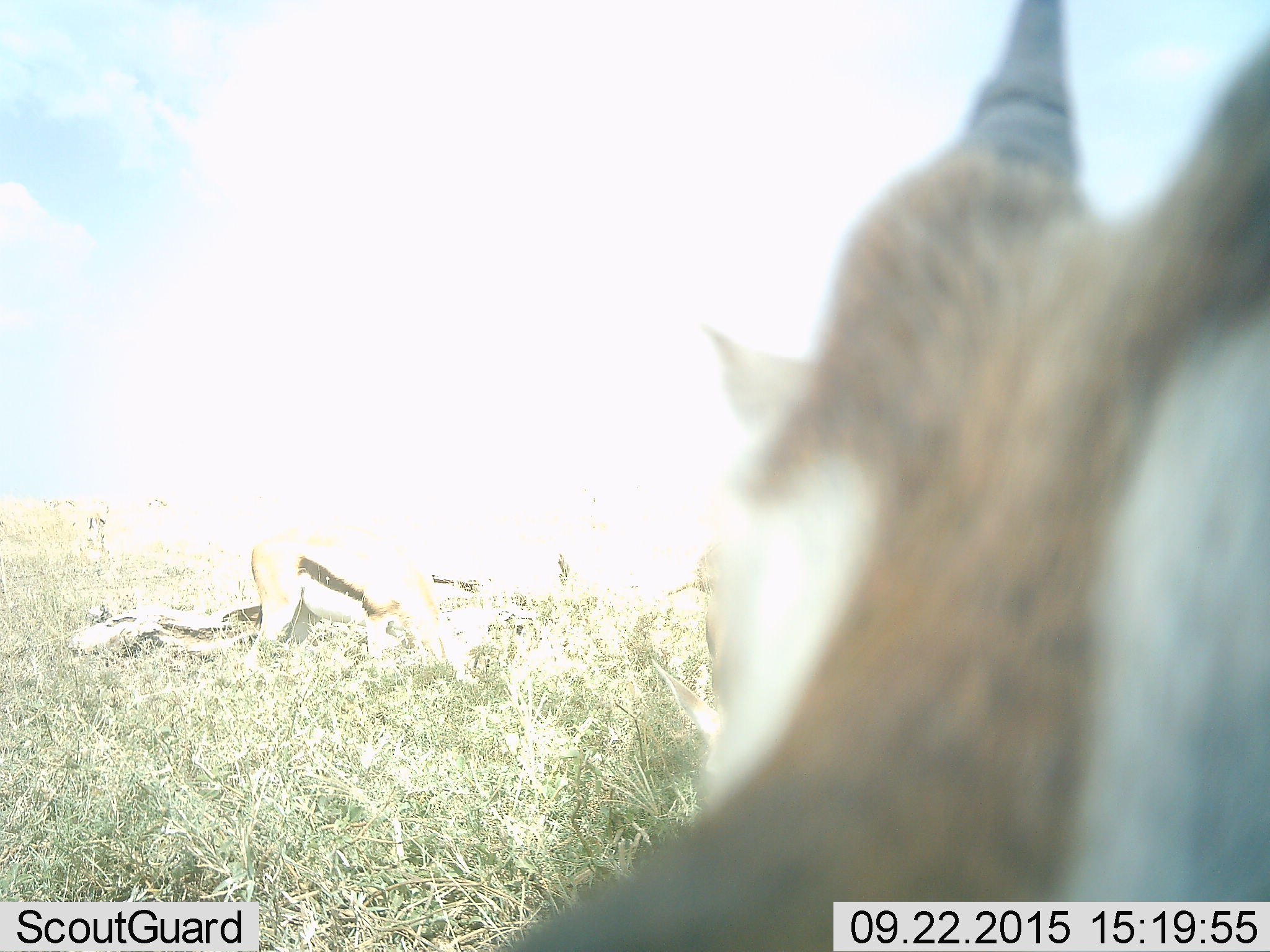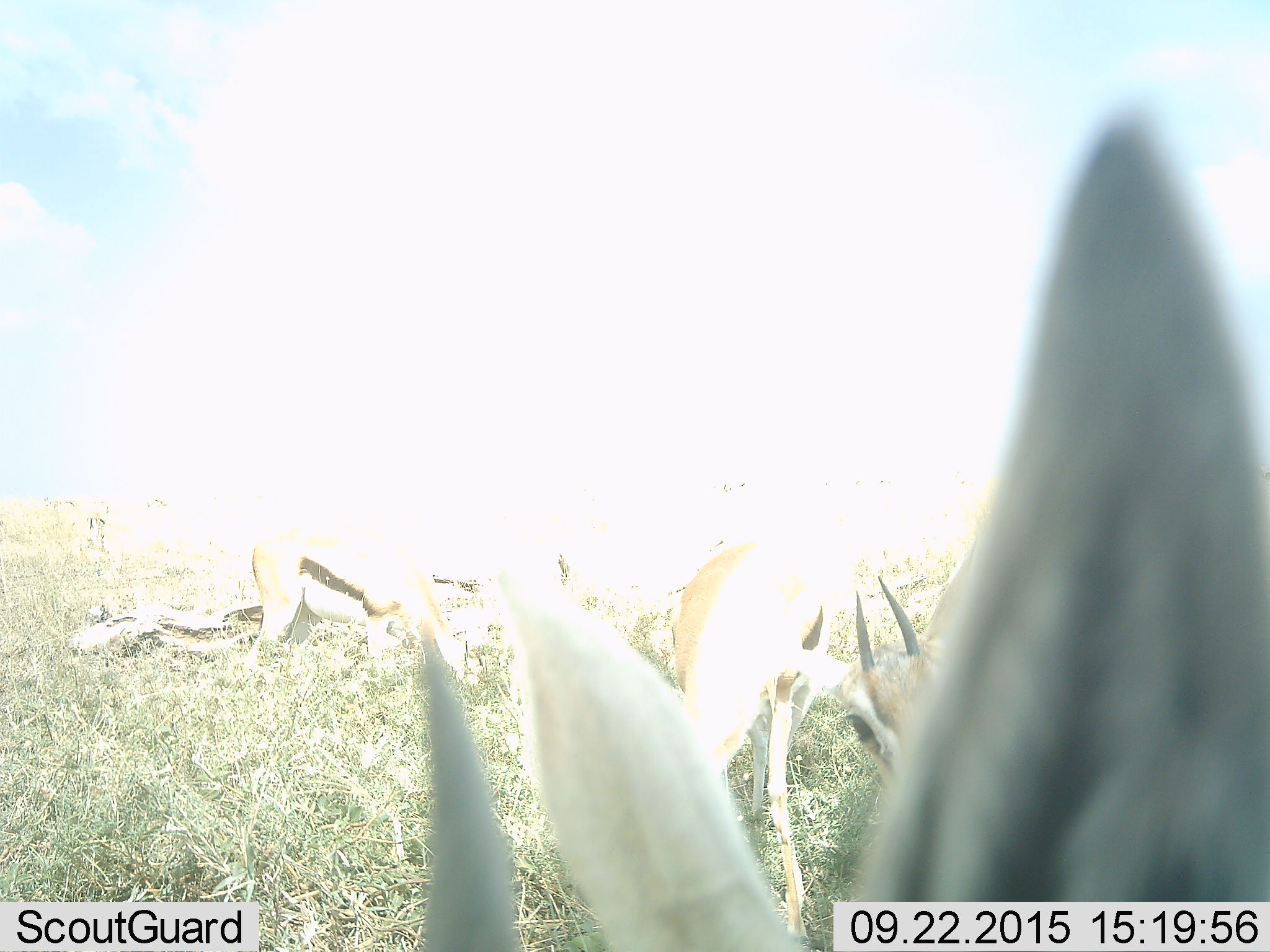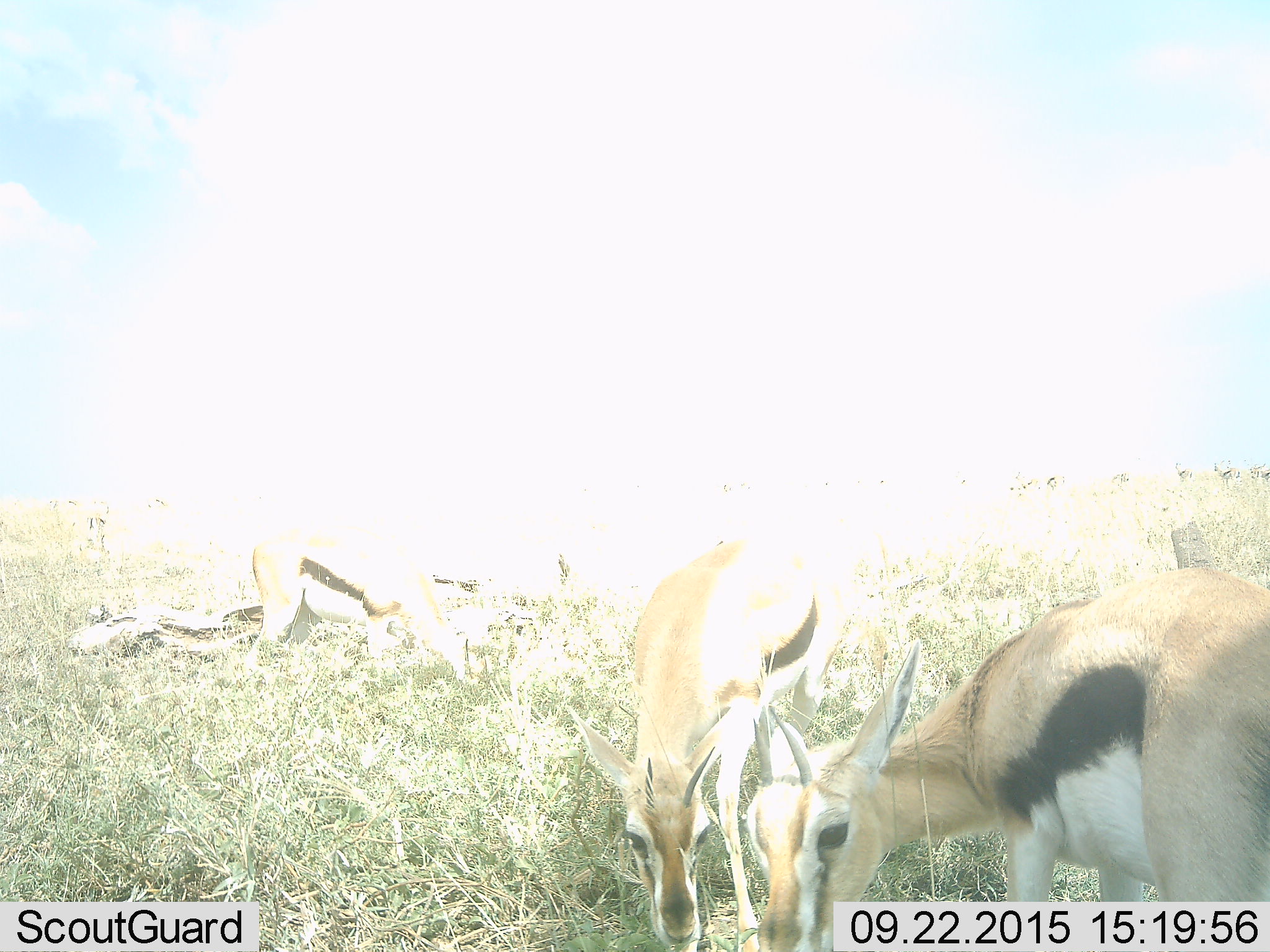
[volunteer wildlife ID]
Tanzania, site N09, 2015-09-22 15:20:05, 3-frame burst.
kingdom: Animalia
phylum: Chordata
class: Mammalia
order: Artiodactyla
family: Bovidae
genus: Eudorcas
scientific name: Eudorcas thomsonii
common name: thomson's gazelle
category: gazellethomsons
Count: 5.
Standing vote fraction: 50%.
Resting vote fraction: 33%.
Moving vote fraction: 67%.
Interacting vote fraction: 0%.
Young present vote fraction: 17%.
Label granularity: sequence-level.